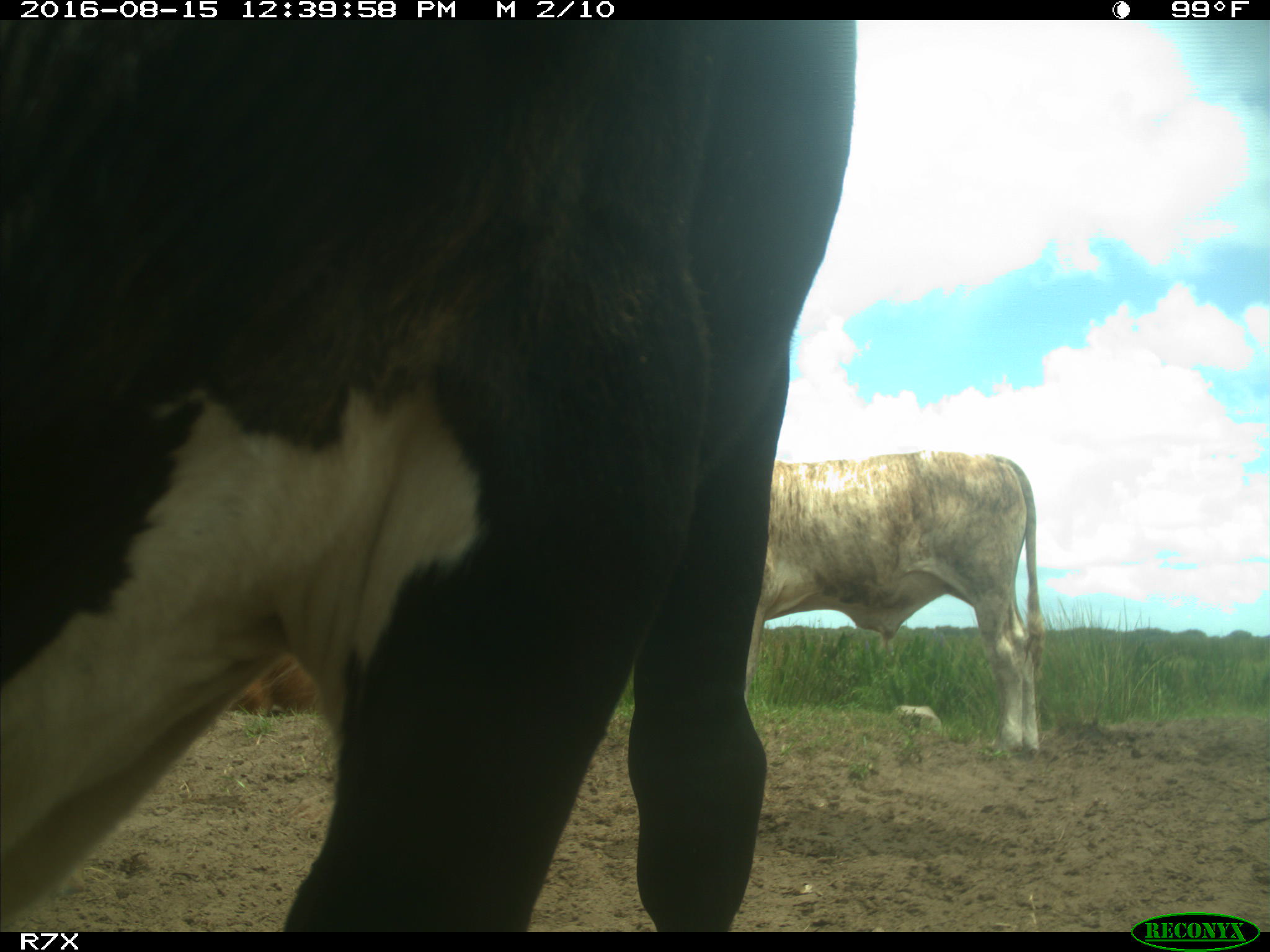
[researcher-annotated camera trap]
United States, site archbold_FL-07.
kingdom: Animalia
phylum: Chordata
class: Mammalia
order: Artiodactyla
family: Bovidae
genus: Bos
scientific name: Bos taurus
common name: domestic cow